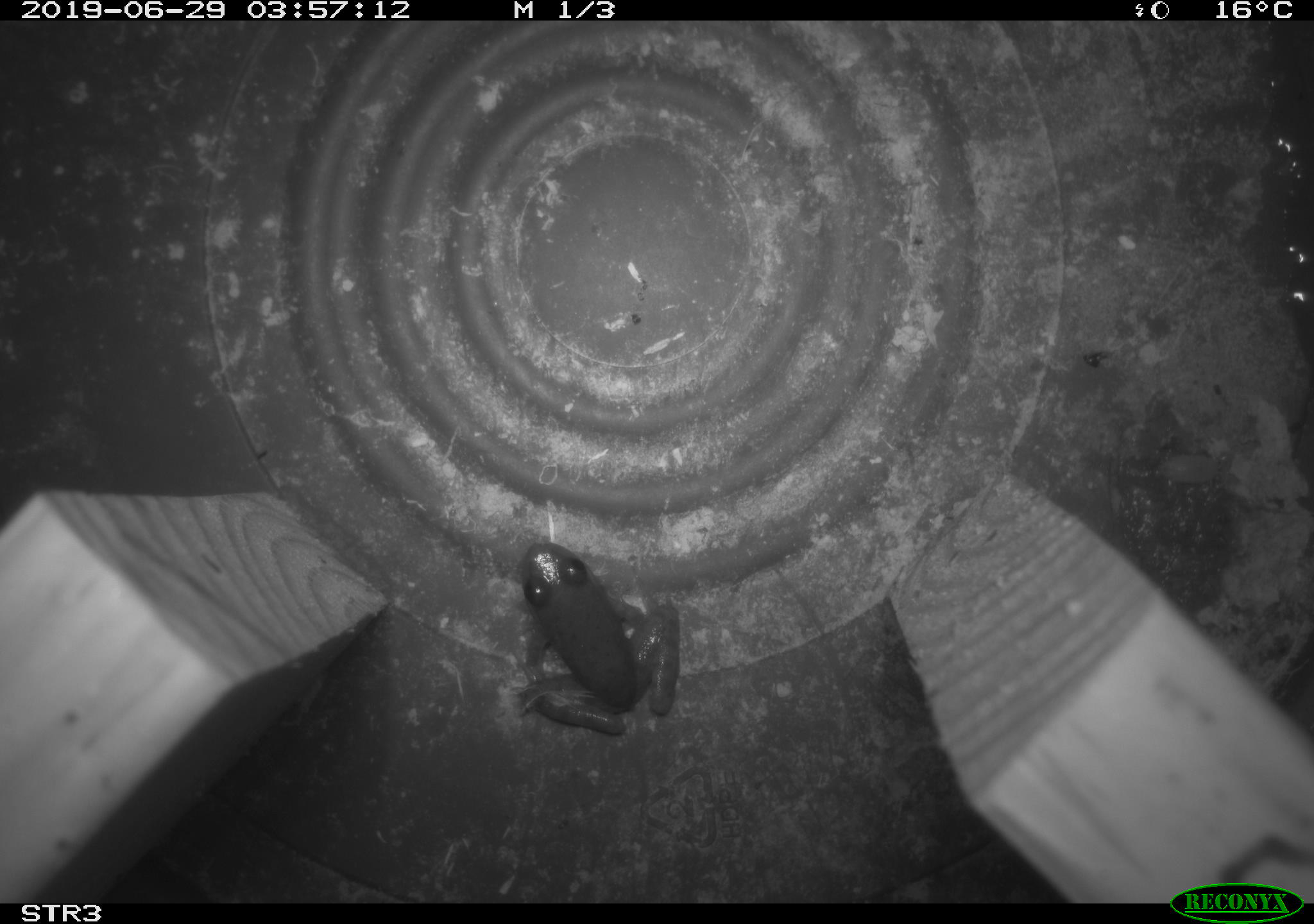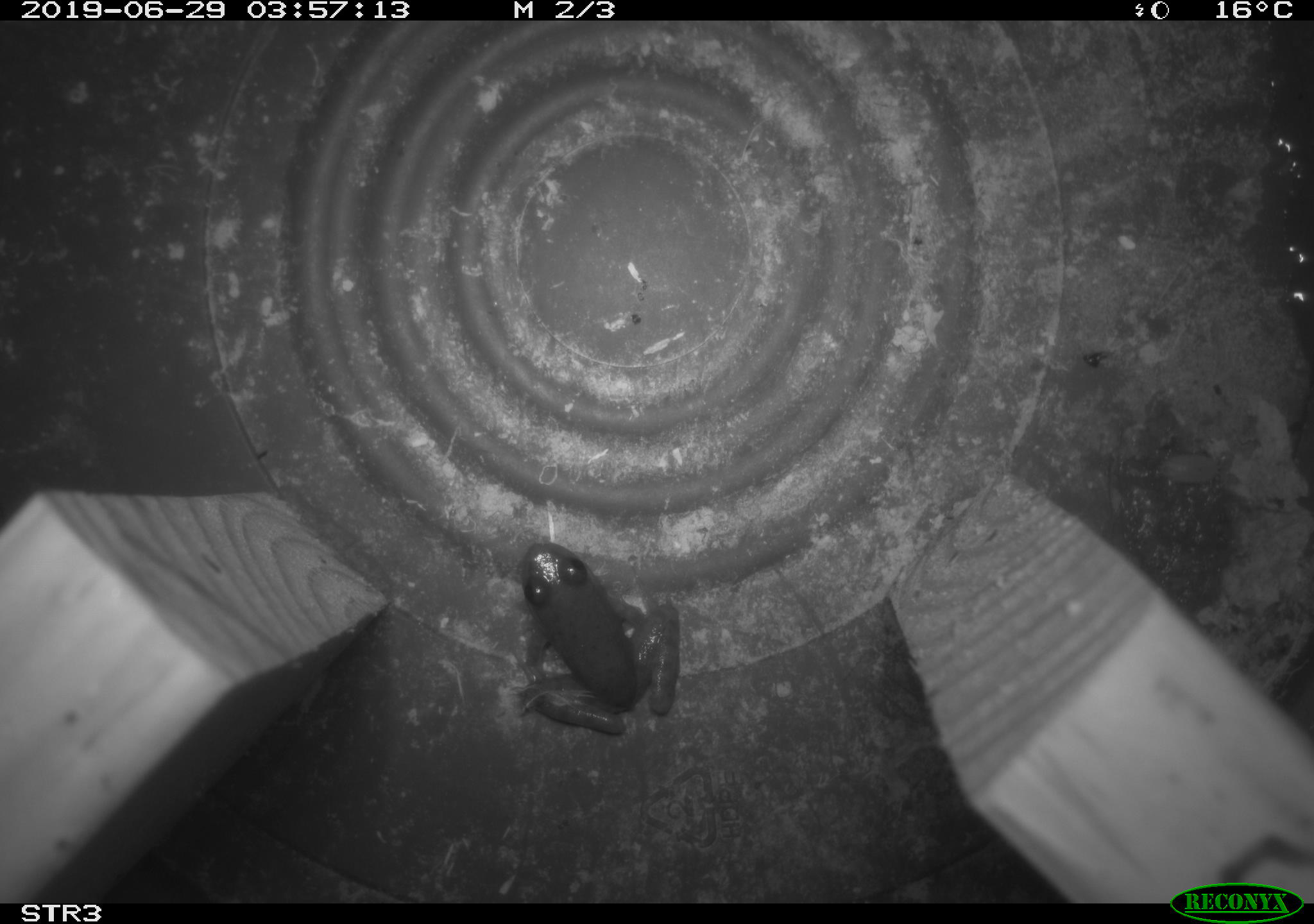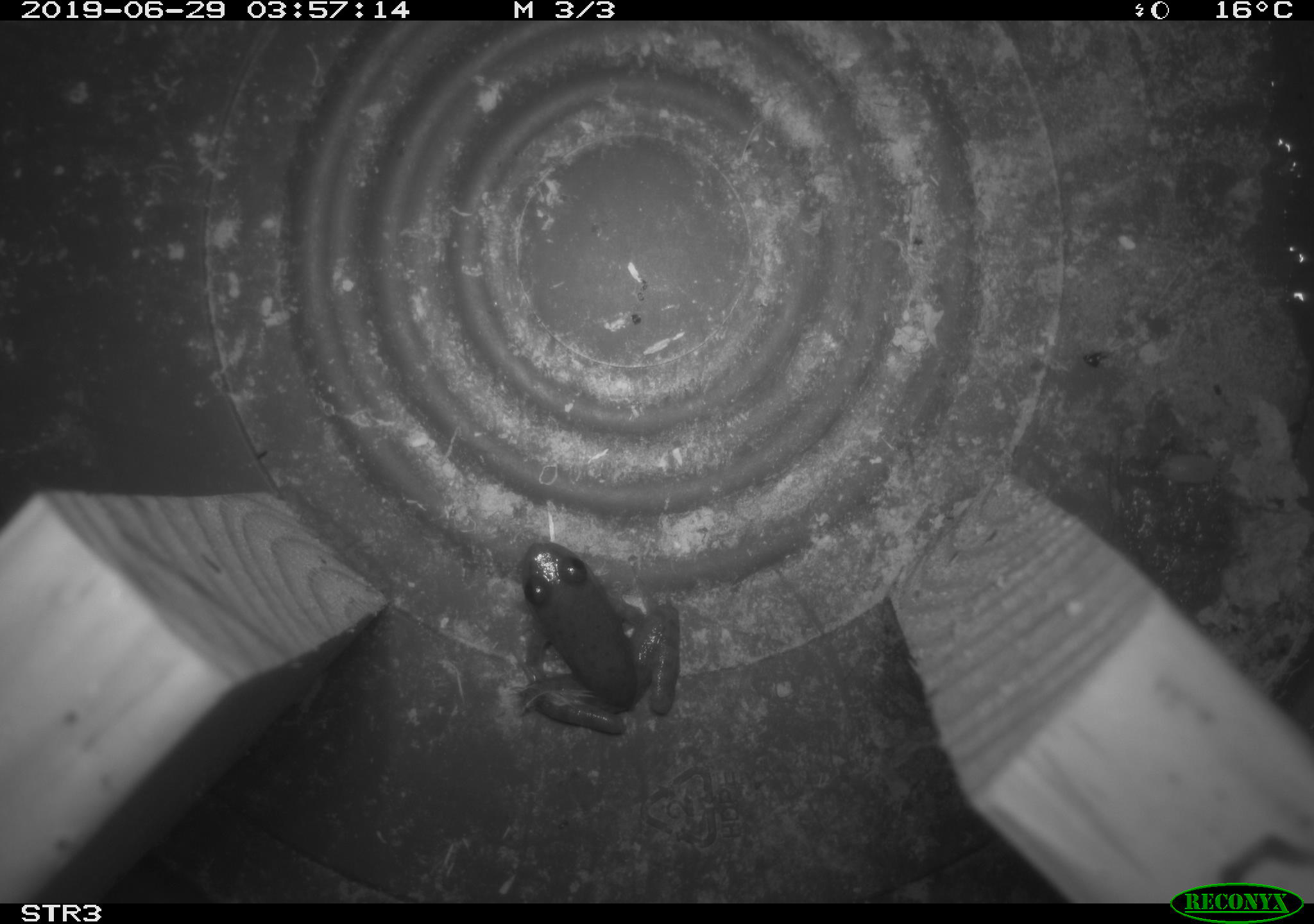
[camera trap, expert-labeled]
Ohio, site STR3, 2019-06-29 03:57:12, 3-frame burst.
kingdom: Animalia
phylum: Chordata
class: Amphibia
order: Anura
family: Ranidae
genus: Lithobates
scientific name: Lithobates clamitans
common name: green frog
Green frog (Lithobates clamitans).